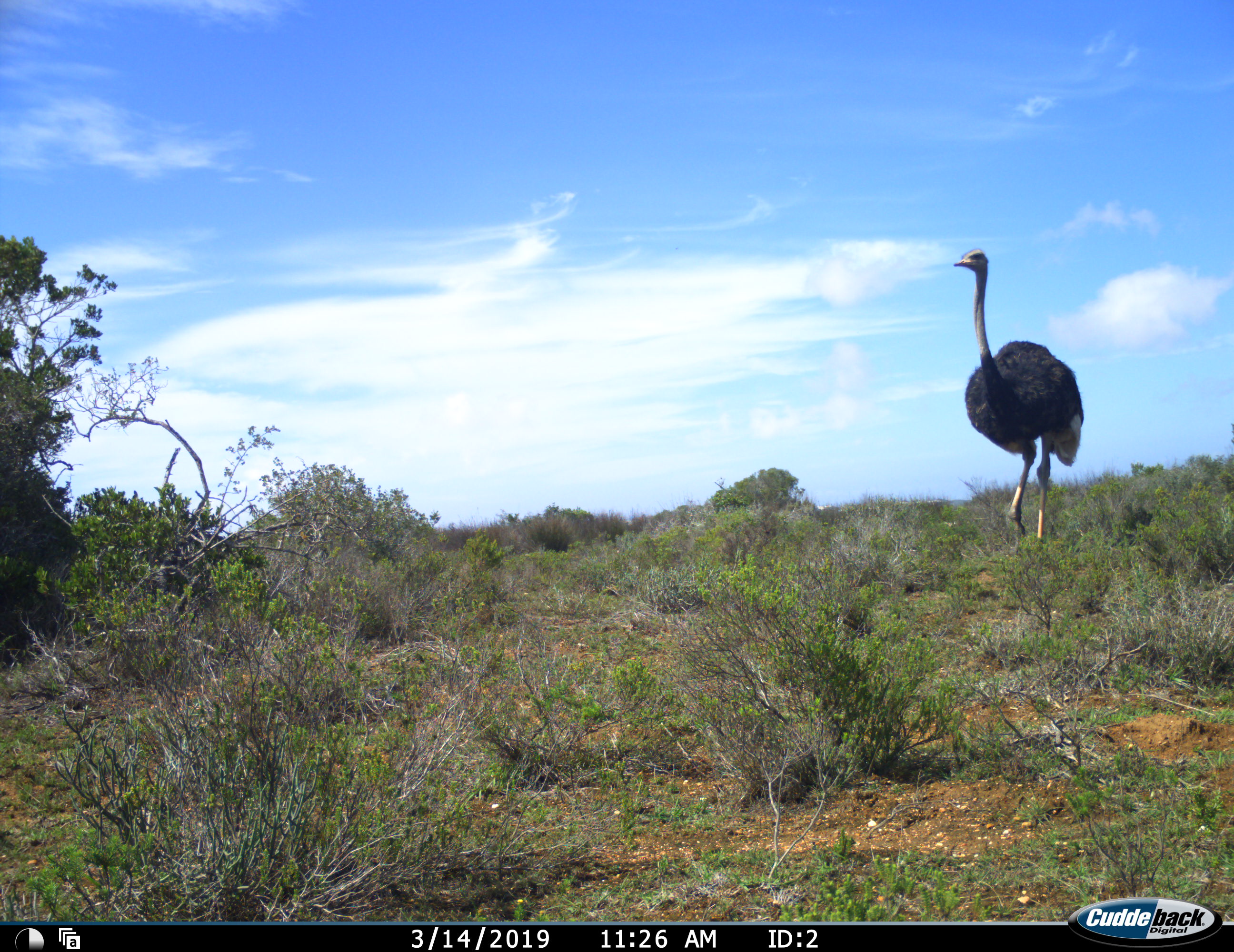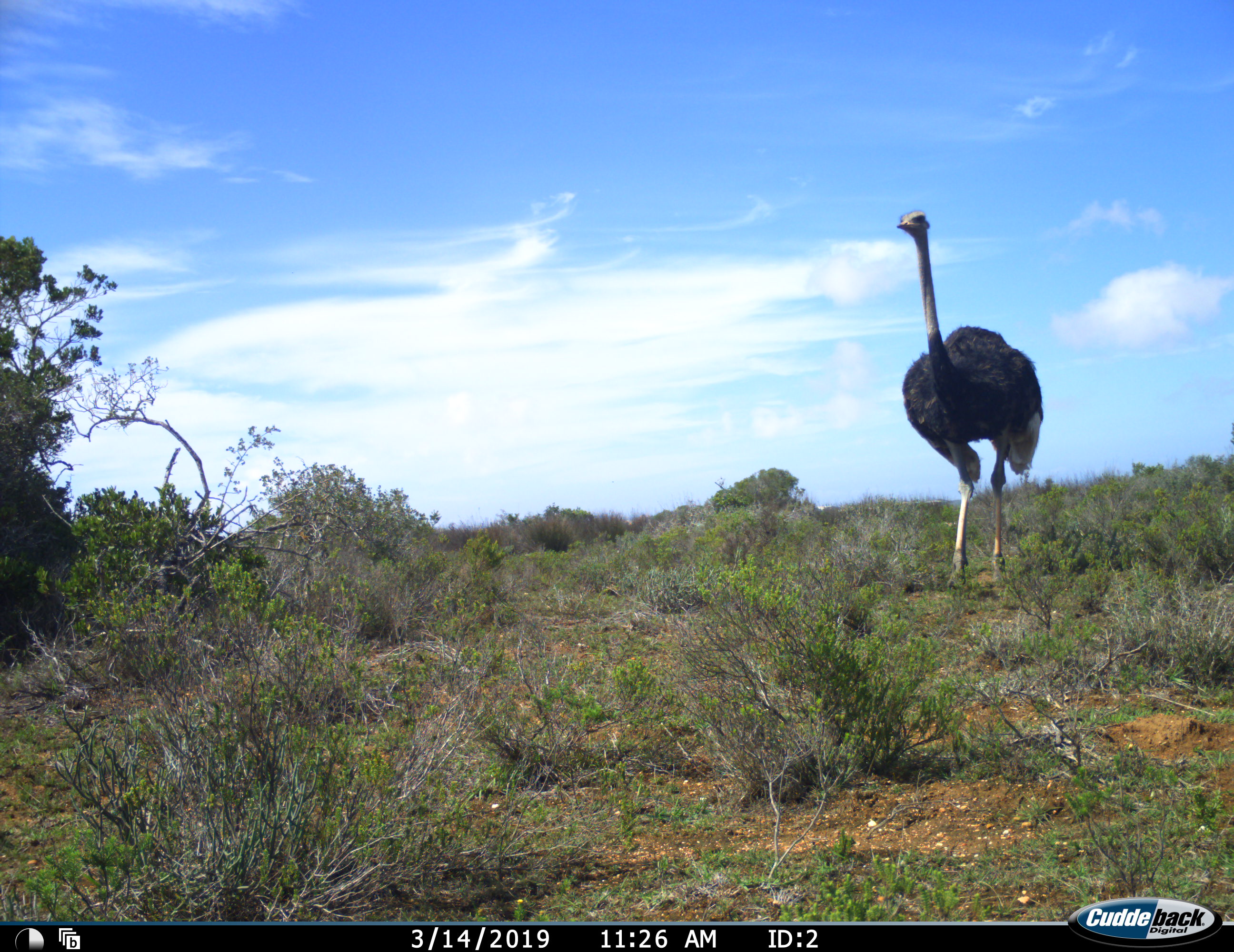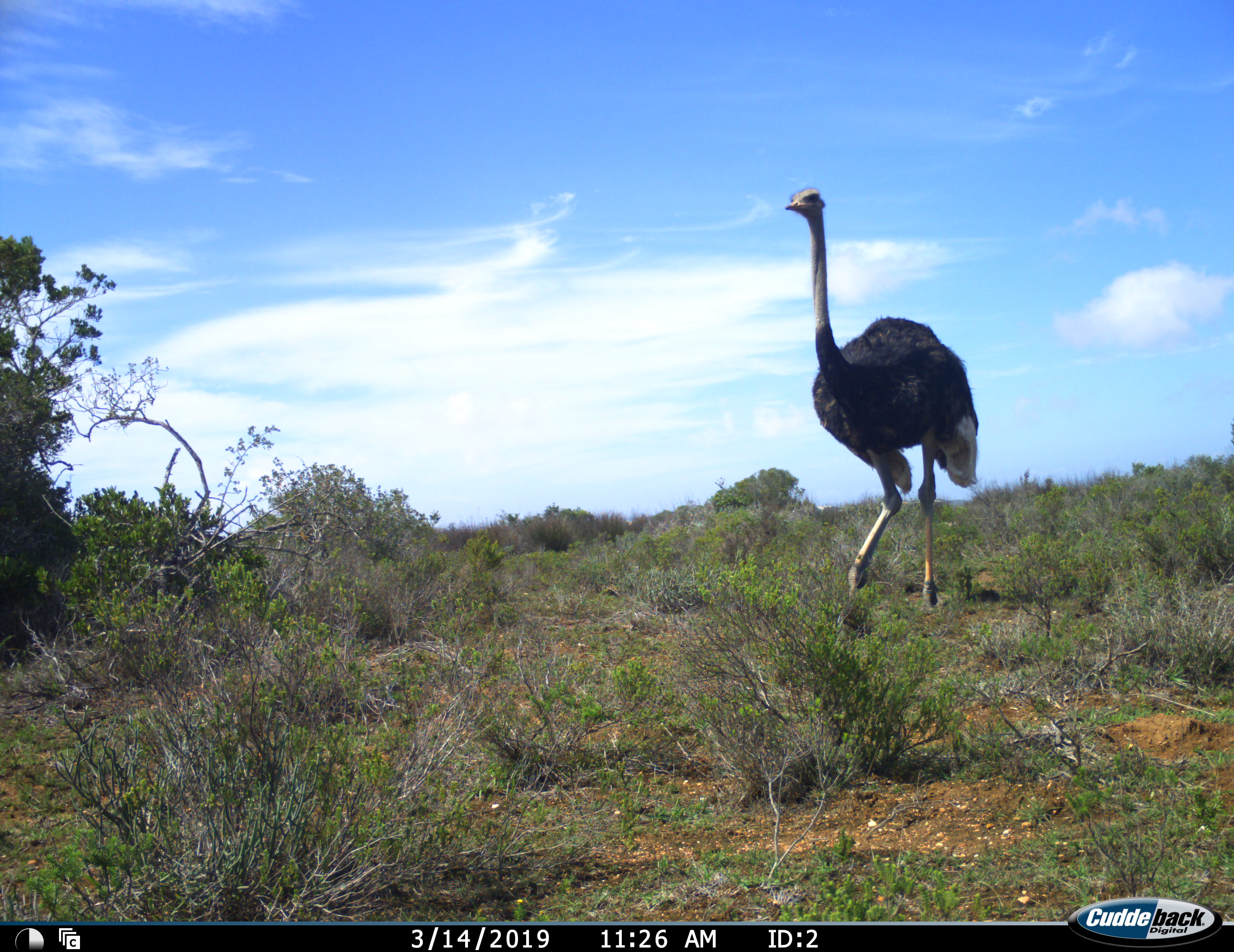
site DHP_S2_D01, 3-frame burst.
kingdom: Animalia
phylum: Chordata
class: Aves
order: Struthioniformes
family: Struthionidae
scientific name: Struthionidae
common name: ostrich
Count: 1.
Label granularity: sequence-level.